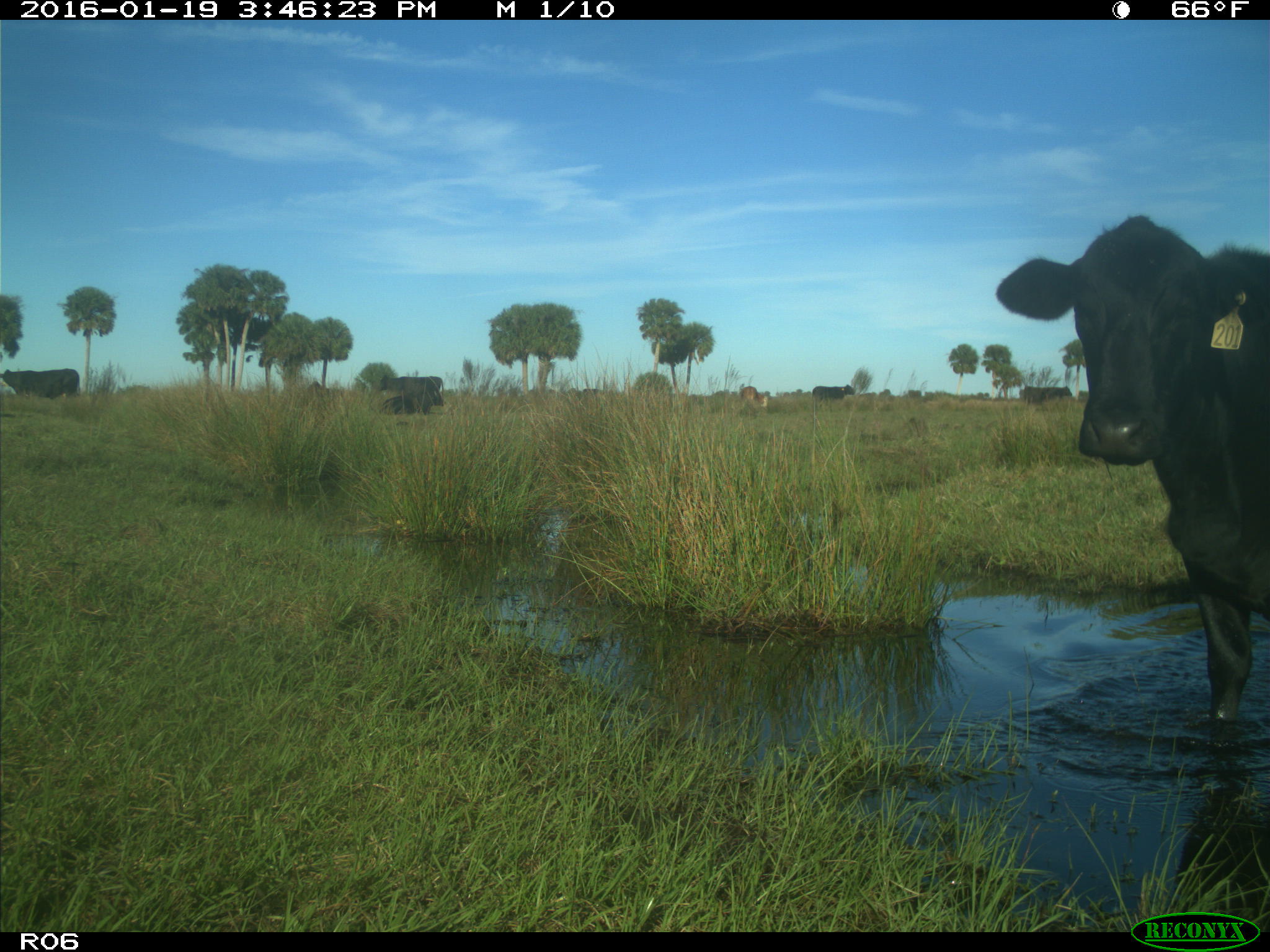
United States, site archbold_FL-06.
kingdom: Animalia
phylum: Chordata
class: Mammalia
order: Artiodactyla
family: Bovidae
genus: Bos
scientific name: Bos taurus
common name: domestic cow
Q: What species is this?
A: Bos taurus (domestic cow).